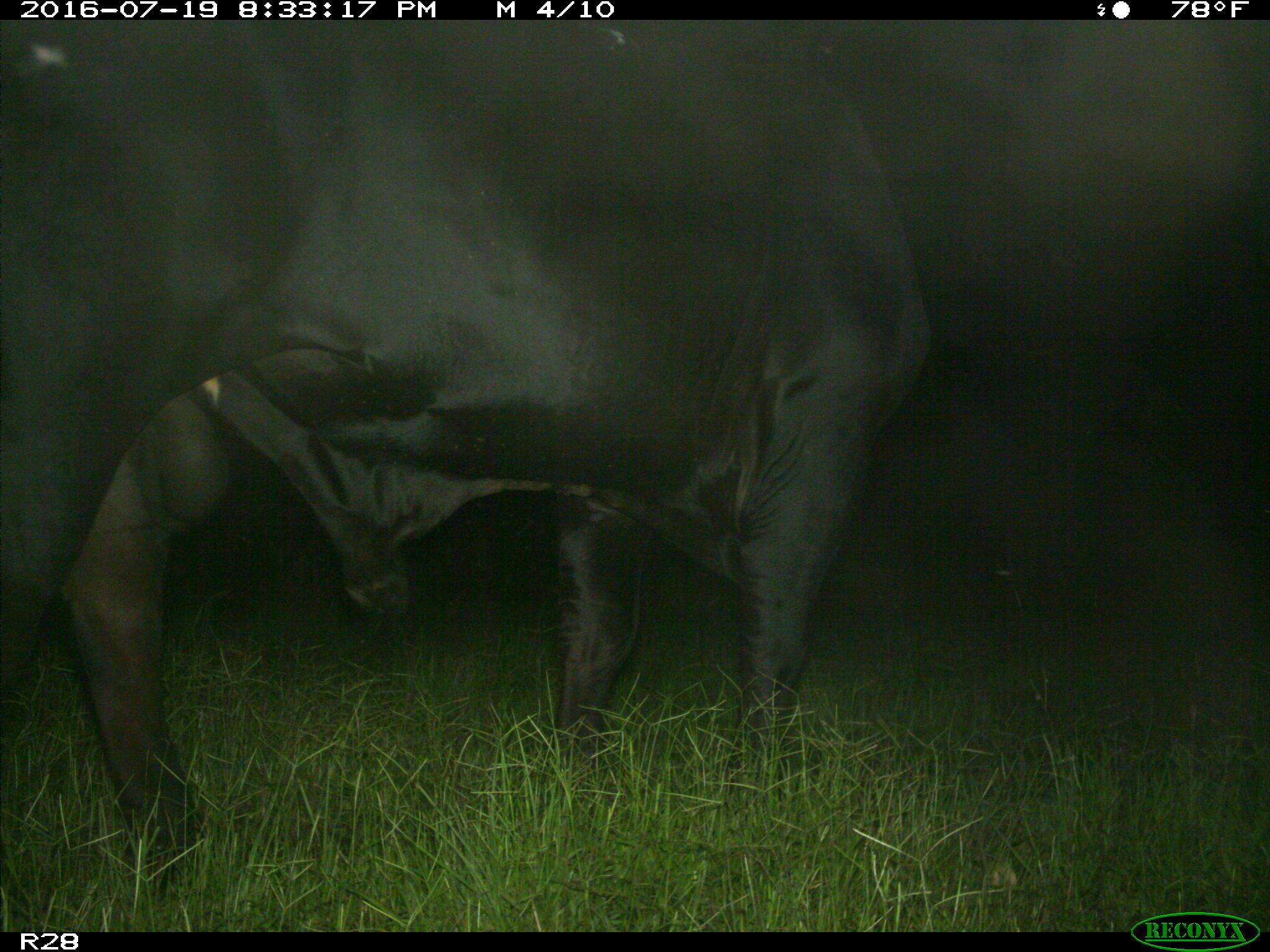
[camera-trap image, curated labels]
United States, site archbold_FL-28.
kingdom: Animalia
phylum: Chordata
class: Mammalia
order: Artiodactyla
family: Bovidae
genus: Bos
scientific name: Bos taurus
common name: domestic cow